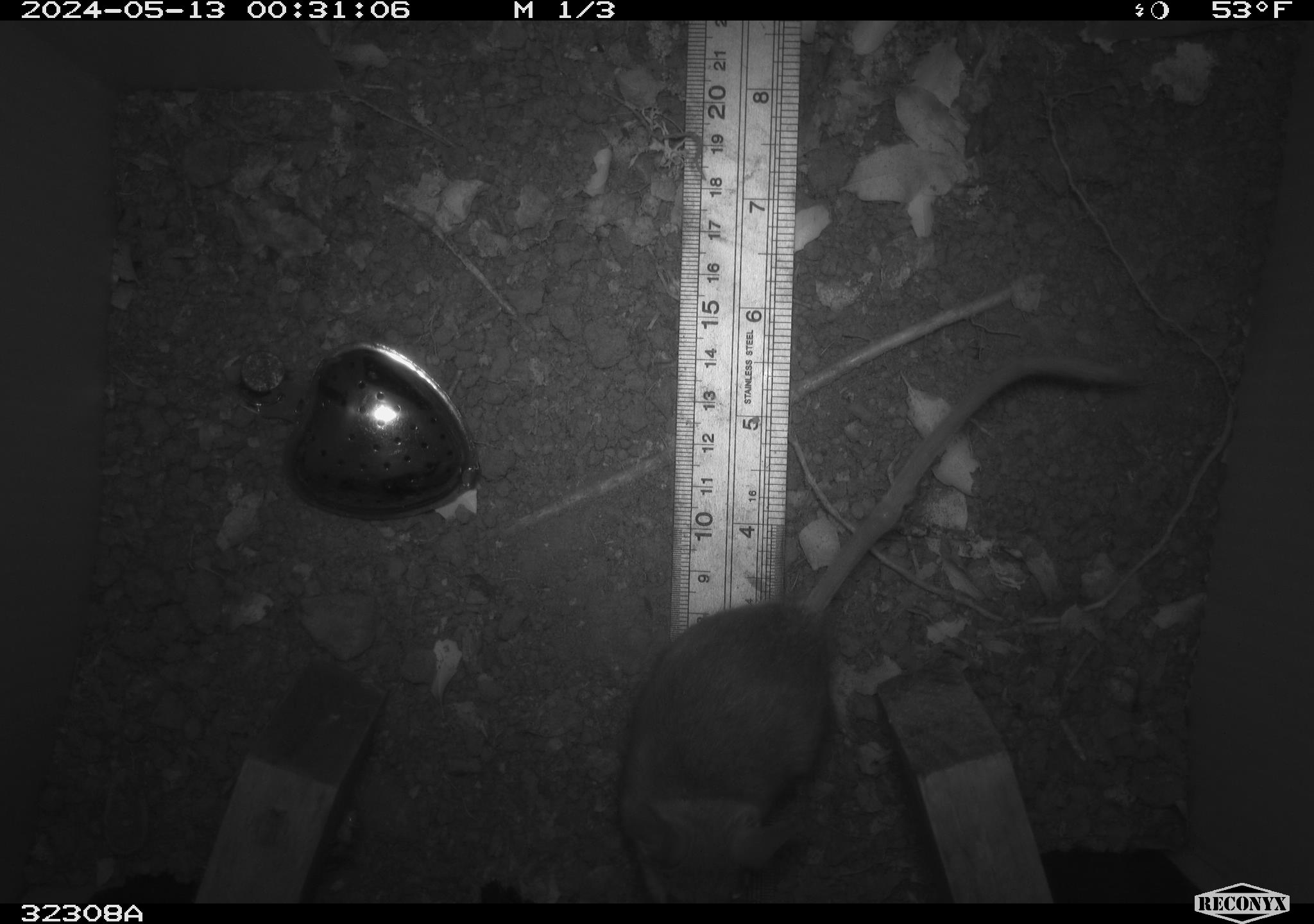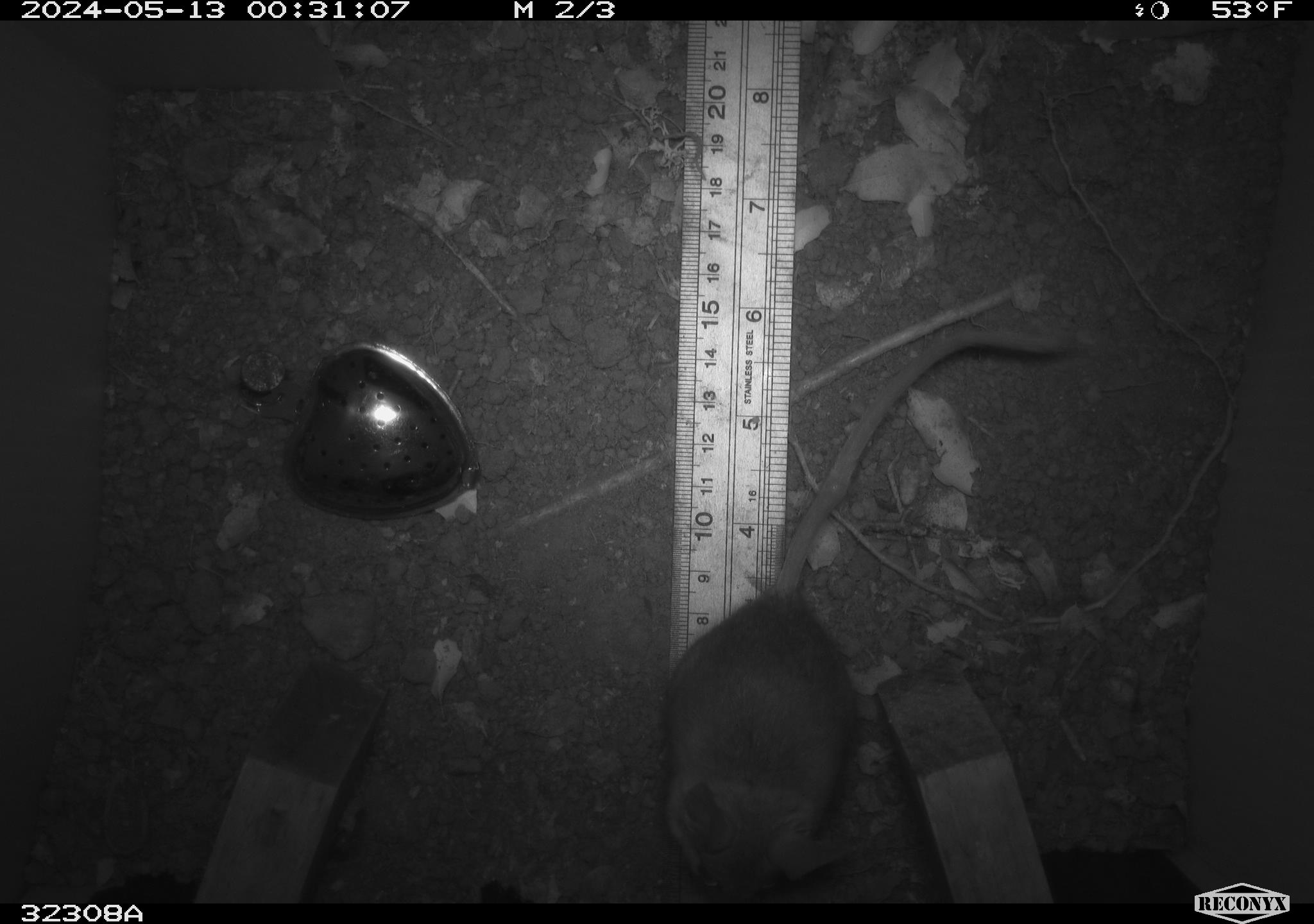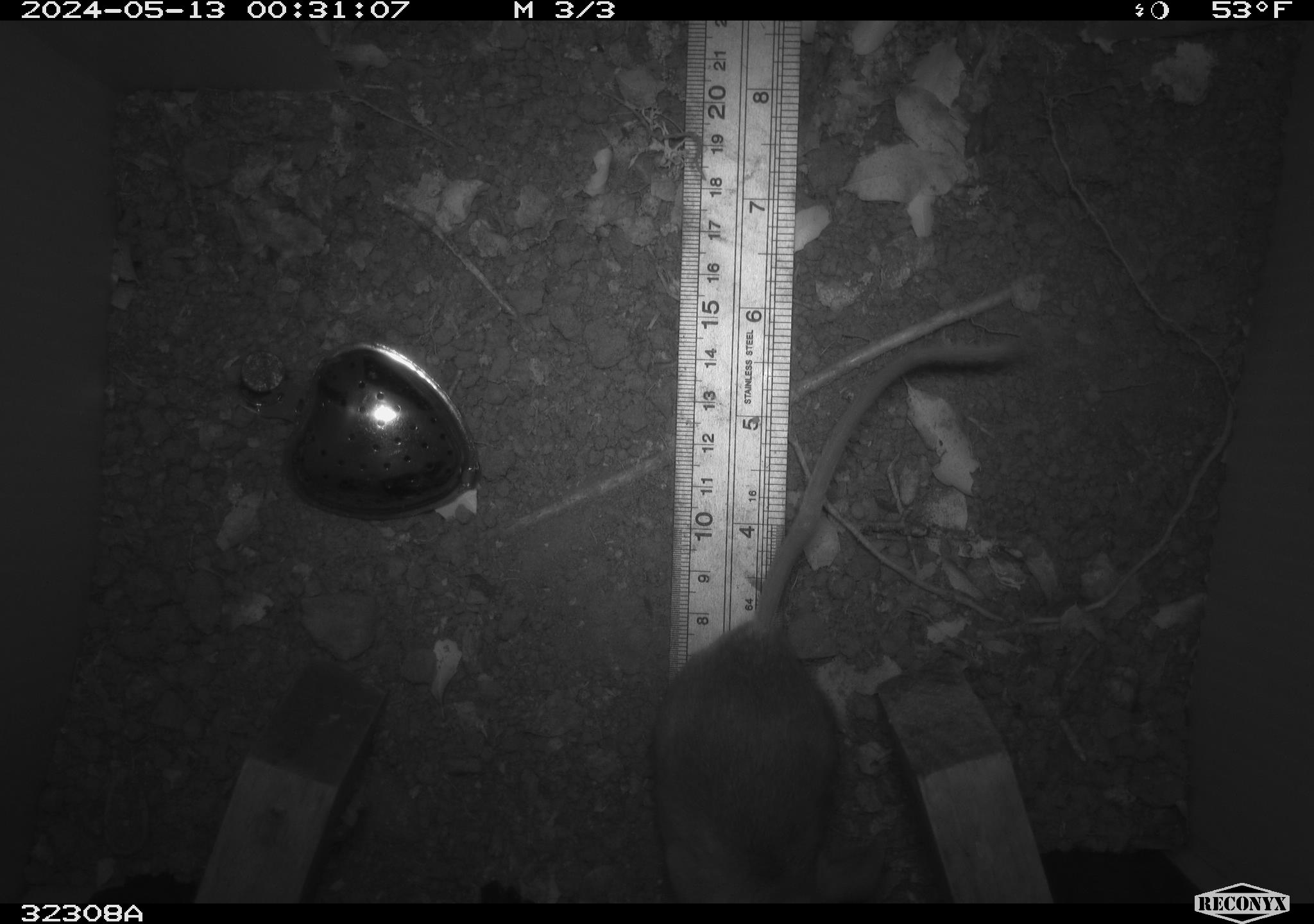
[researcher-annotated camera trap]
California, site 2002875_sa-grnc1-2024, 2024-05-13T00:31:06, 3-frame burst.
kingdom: Animalia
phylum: Chordata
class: Mammalia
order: Rodentia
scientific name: Rodentia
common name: rodent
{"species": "rodent (Rodentia)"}